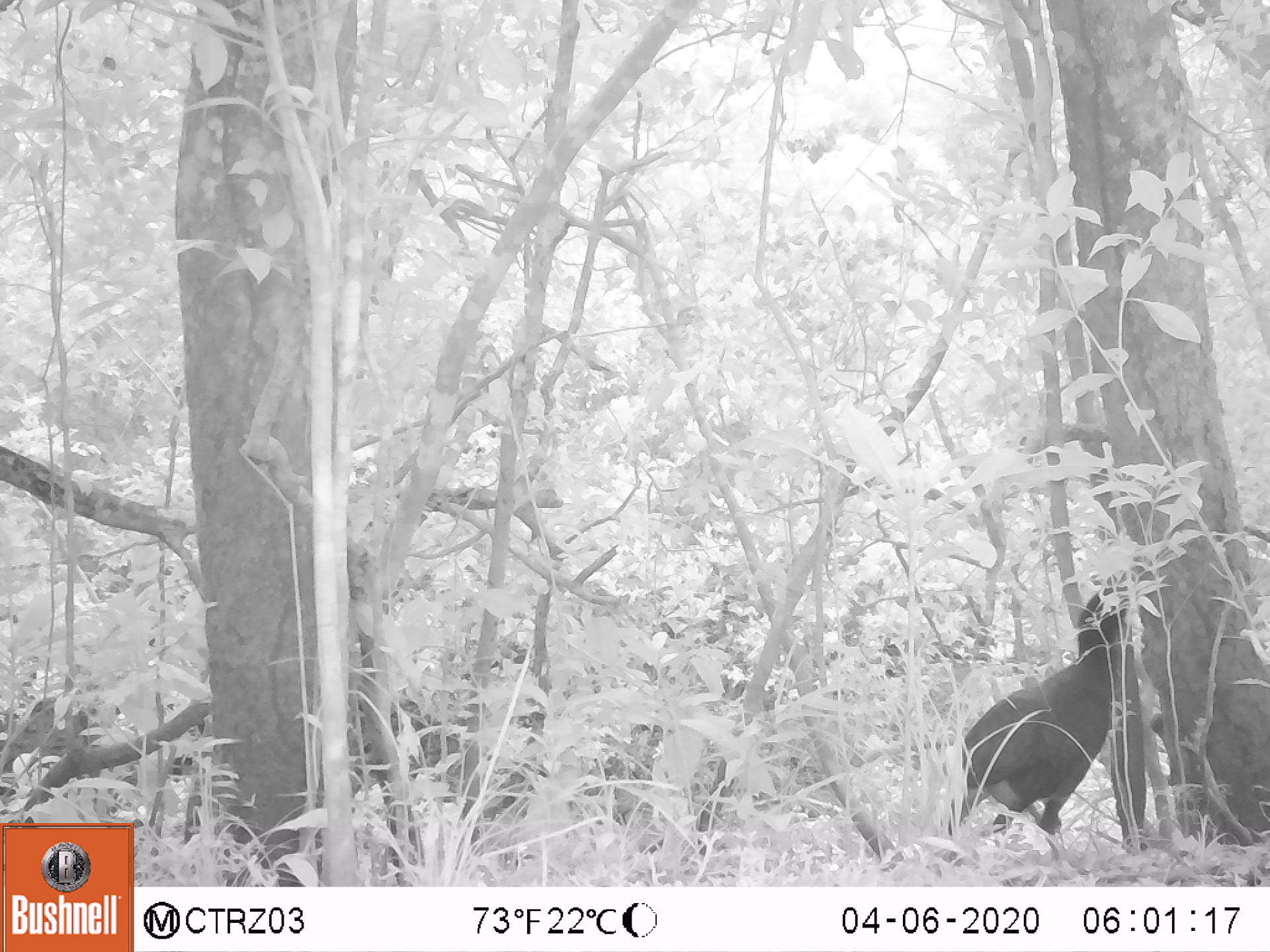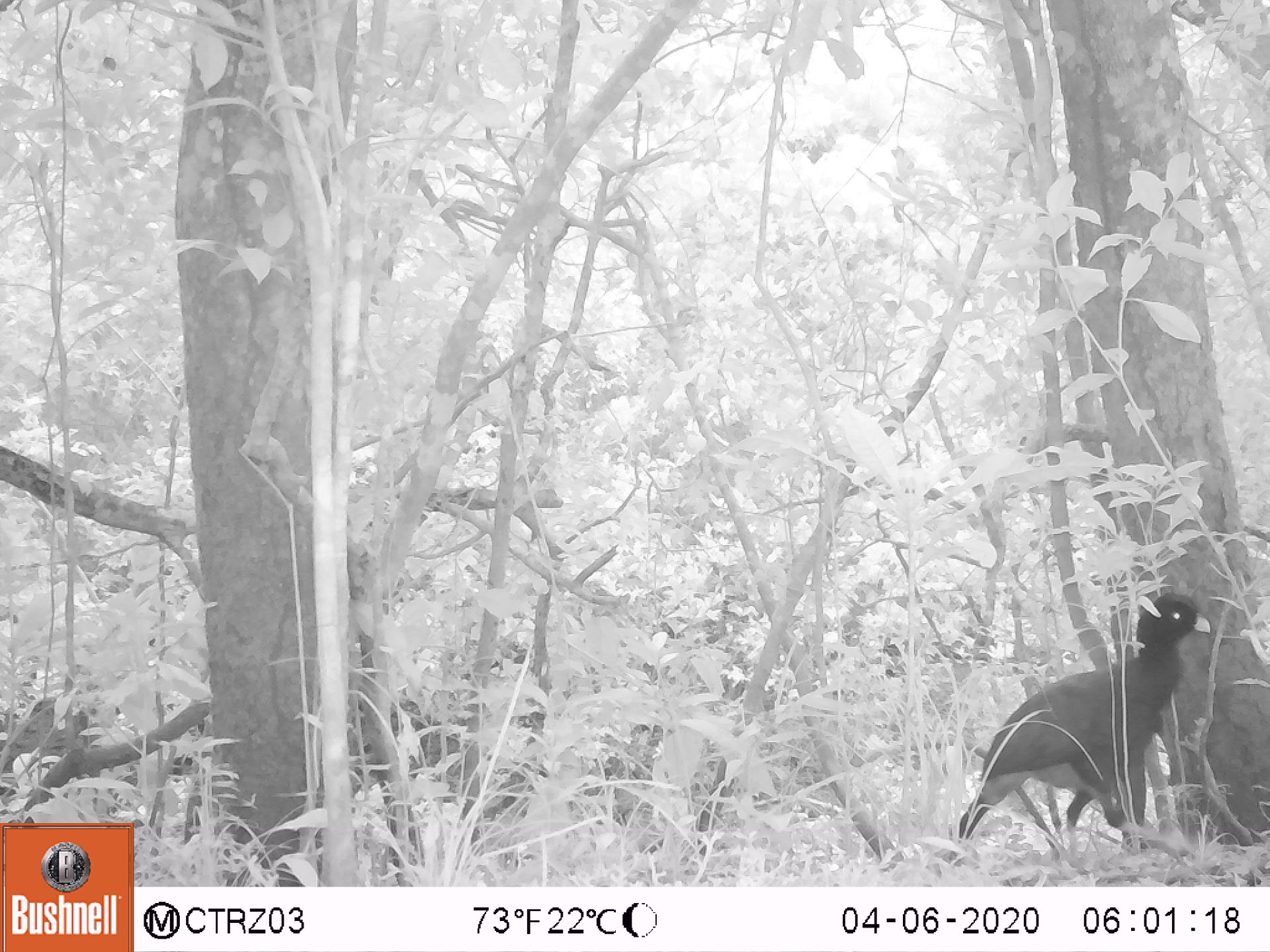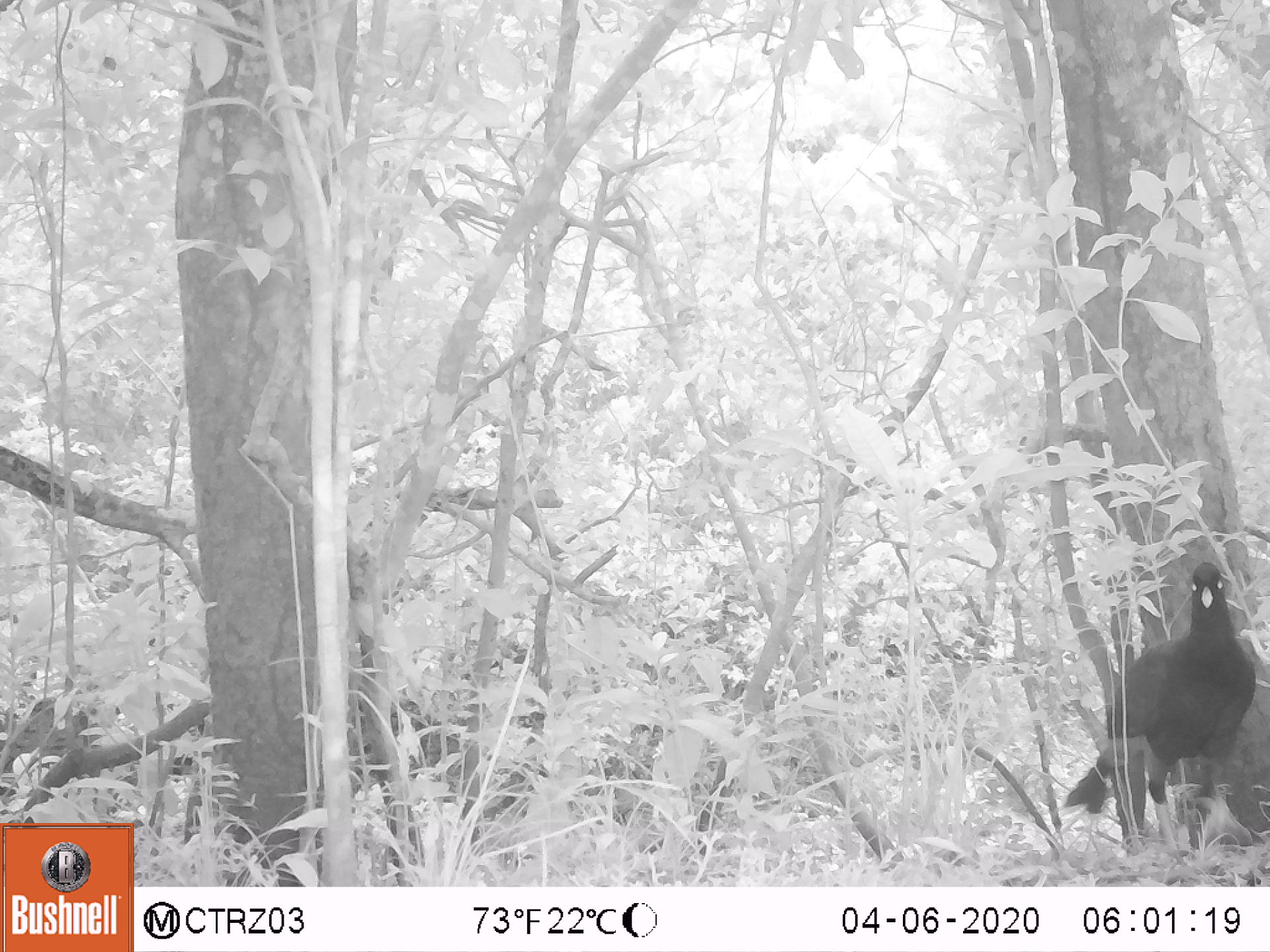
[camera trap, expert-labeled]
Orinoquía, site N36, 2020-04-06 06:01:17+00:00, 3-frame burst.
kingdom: Animalia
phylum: Chordata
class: Aves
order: Galliformes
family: Cracidae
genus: Mitu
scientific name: Mitu salvini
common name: salvin's currasow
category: salvins curassow